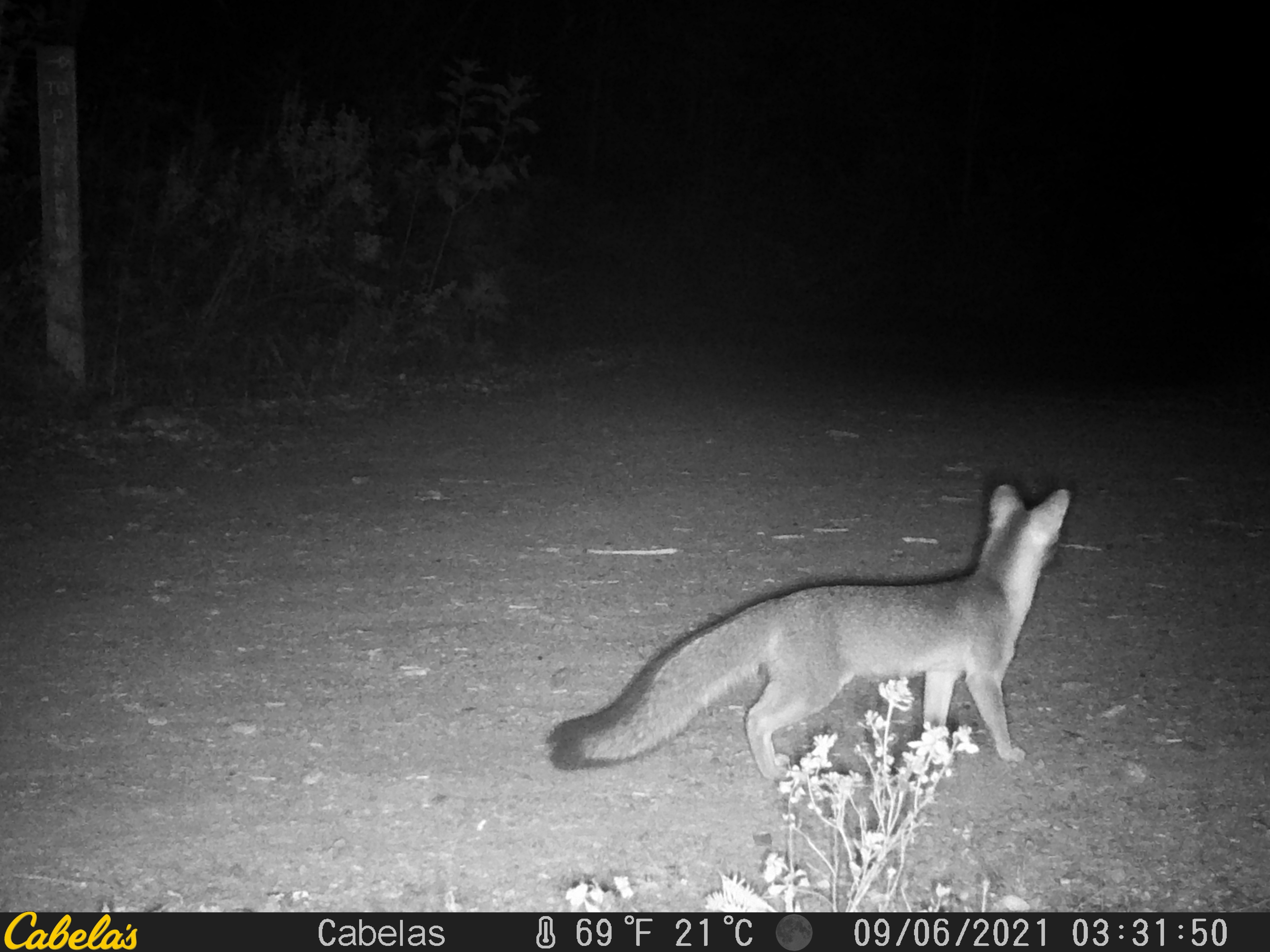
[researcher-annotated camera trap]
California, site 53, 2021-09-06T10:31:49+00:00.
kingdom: Animalia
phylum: Chordata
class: Mammalia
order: Carnivora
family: Canidae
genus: Urocyon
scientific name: Urocyon cinereoargenteus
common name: gray fox